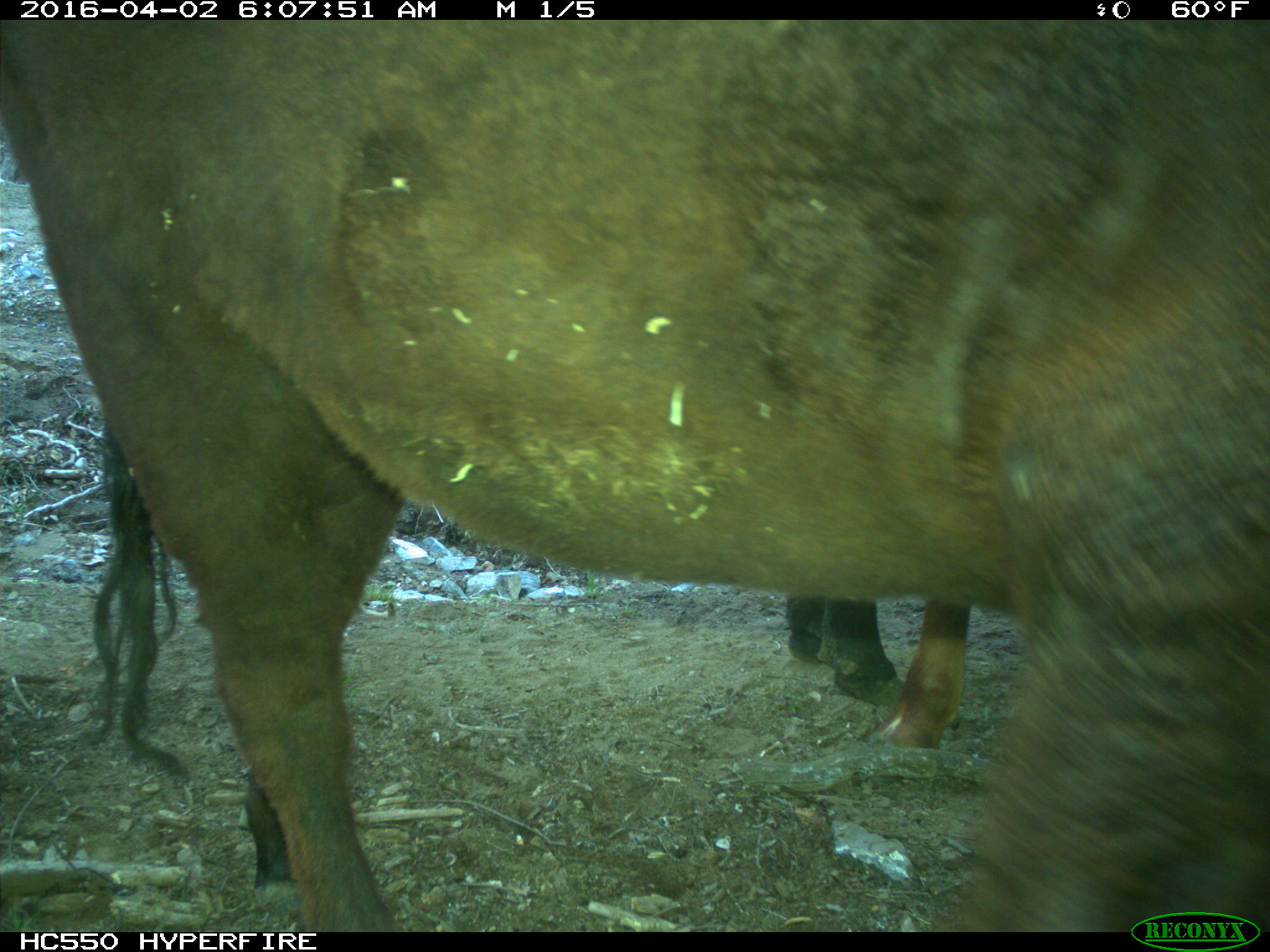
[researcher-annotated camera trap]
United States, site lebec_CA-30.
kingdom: Animalia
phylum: Chordata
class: Mammalia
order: Artiodactyla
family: Bovidae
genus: Bos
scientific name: Bos taurus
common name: domestic cow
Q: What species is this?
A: Bos taurus (domestic cow).